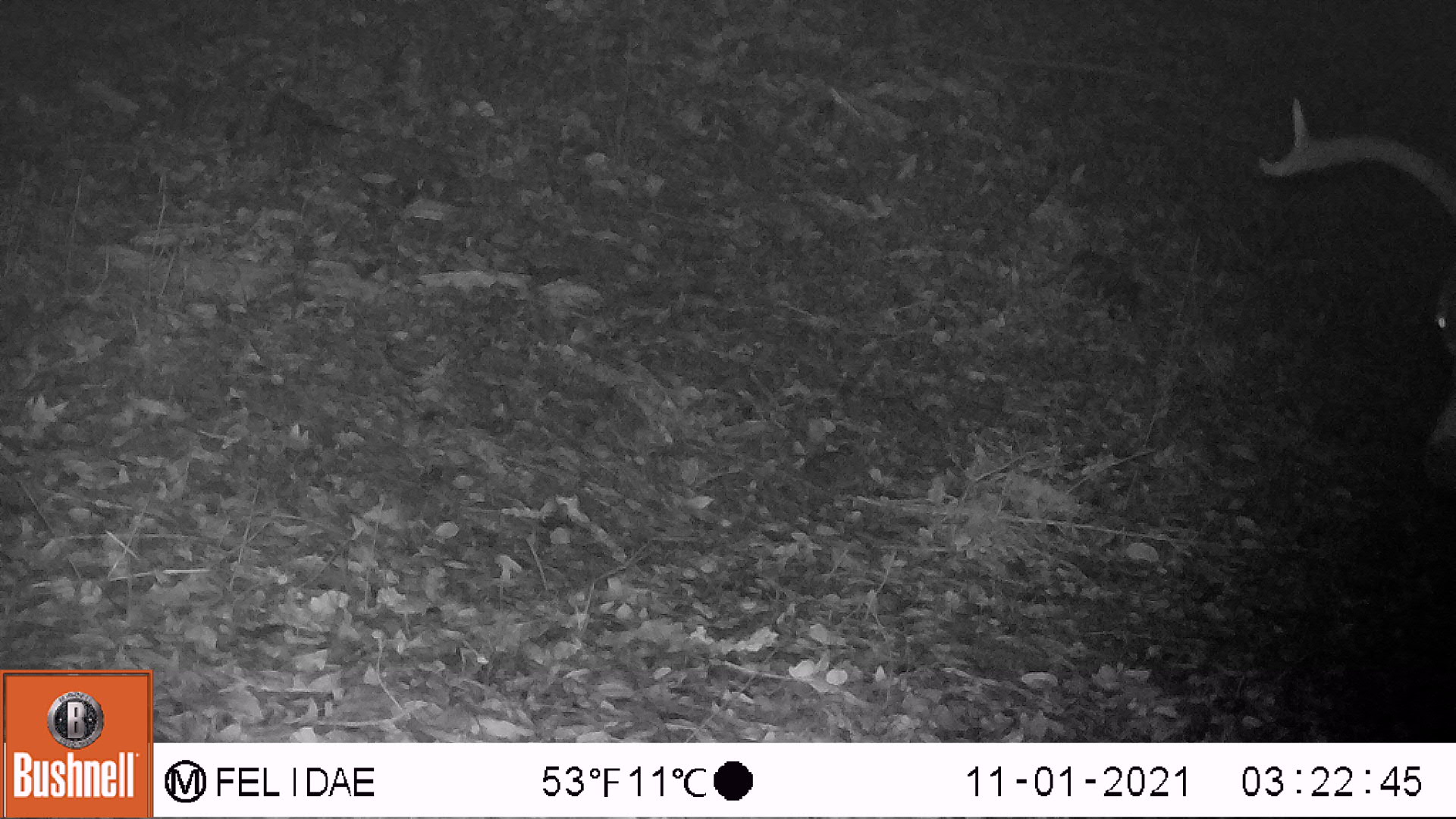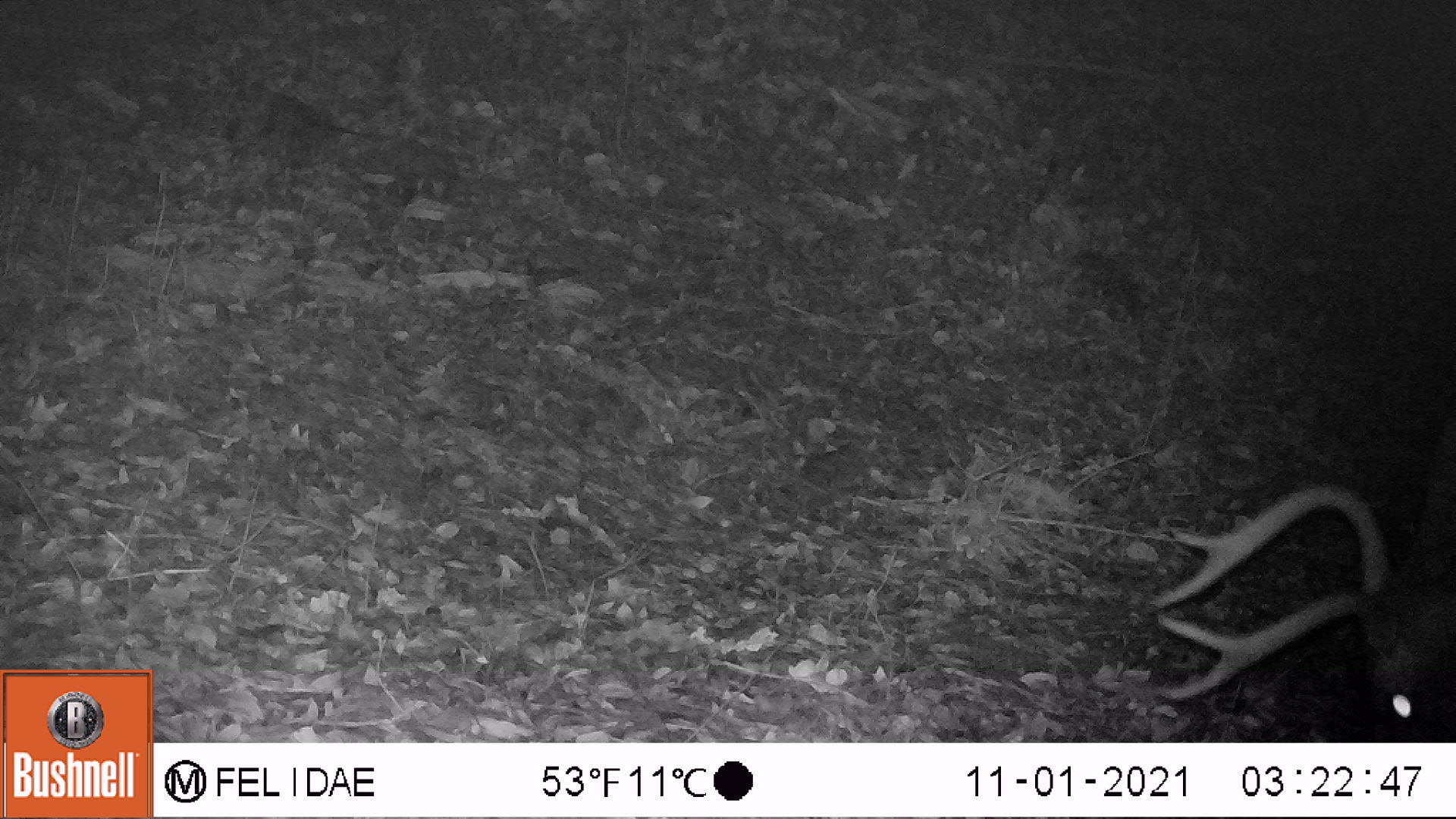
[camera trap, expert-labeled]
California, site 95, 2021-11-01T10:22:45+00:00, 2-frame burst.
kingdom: Animalia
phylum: Chordata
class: Mammalia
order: Artiodactyla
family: Cervidae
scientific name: Cervidae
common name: elk or deer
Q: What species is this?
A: Elk or deer (Cervidae).